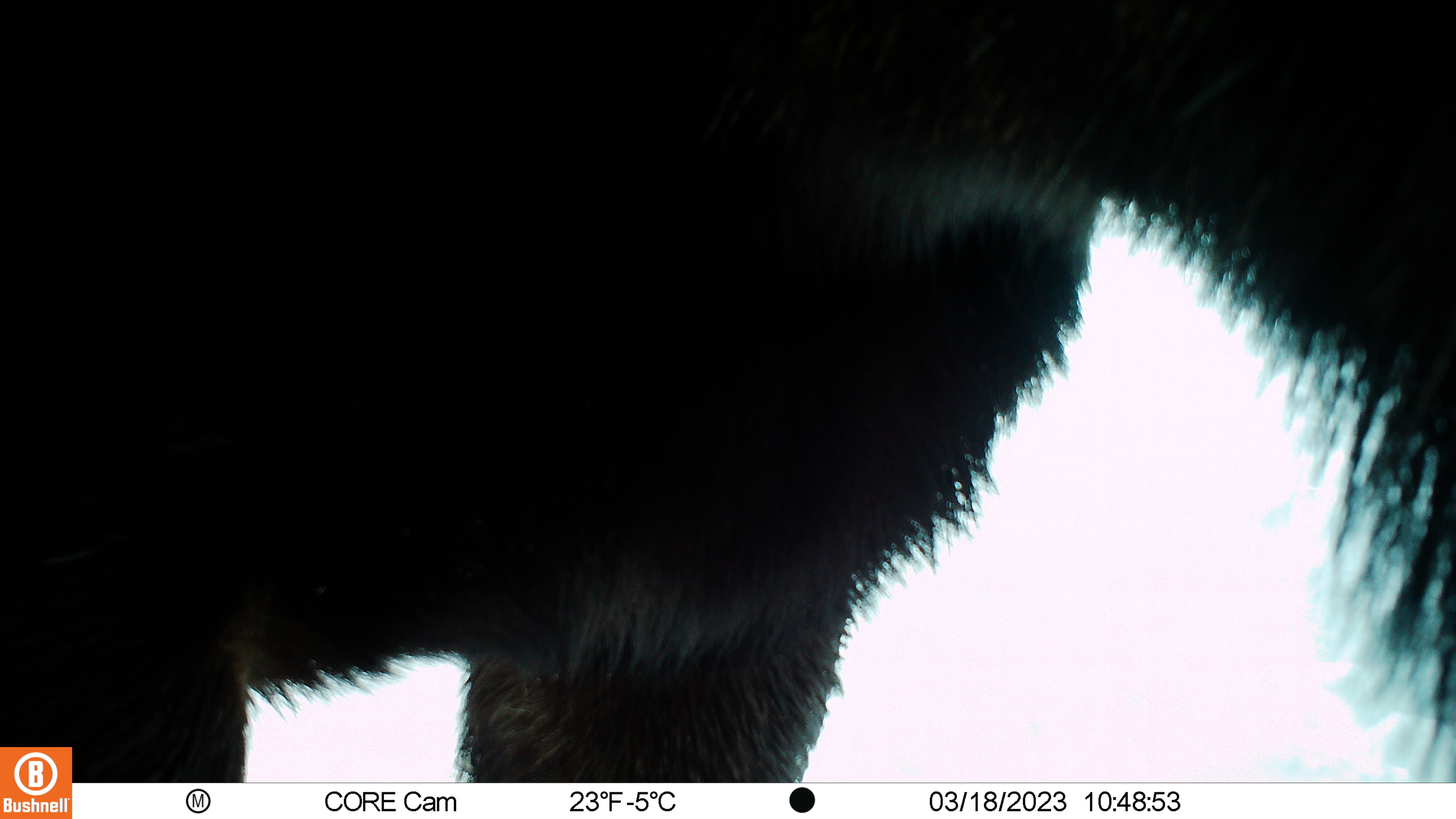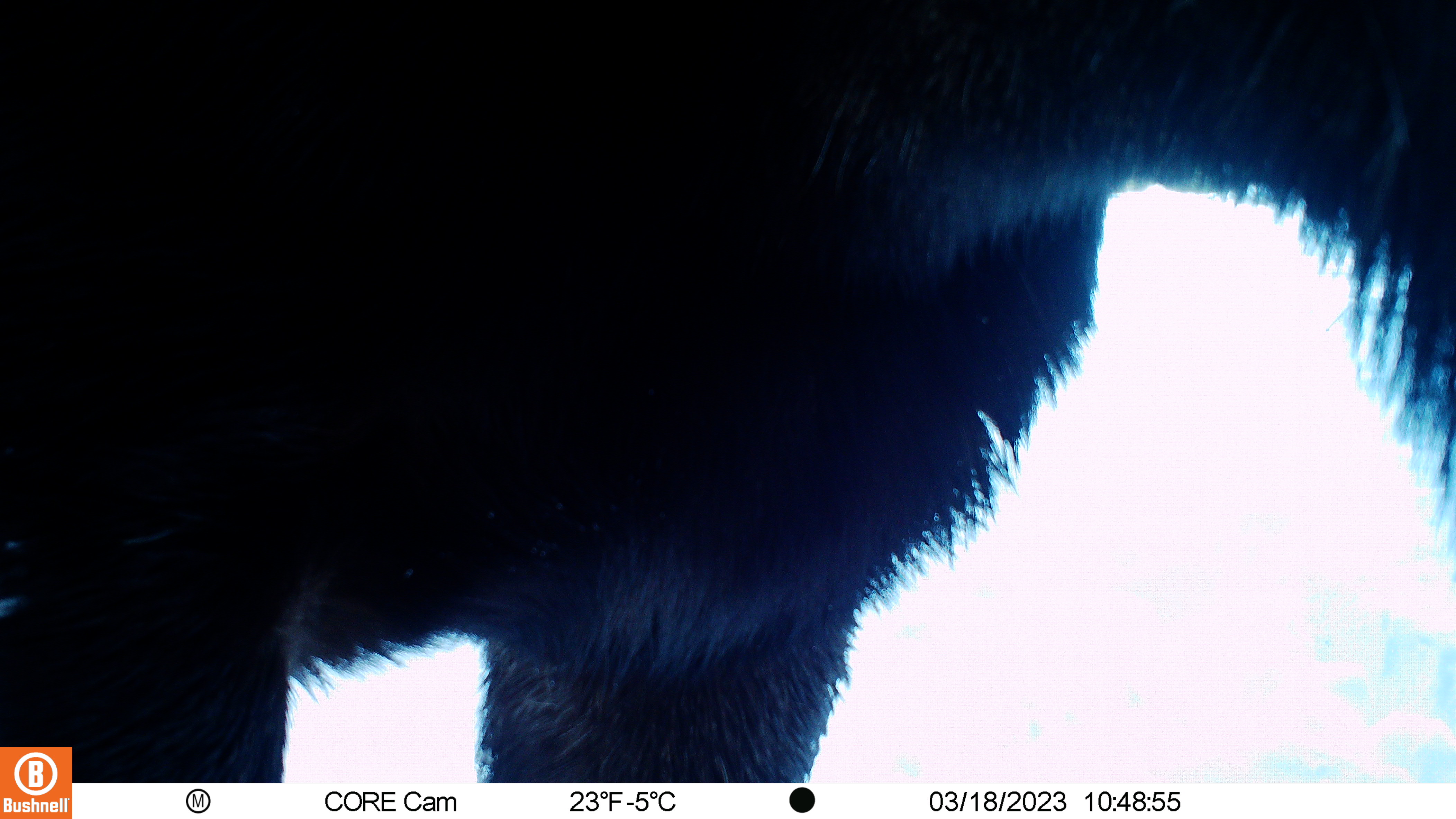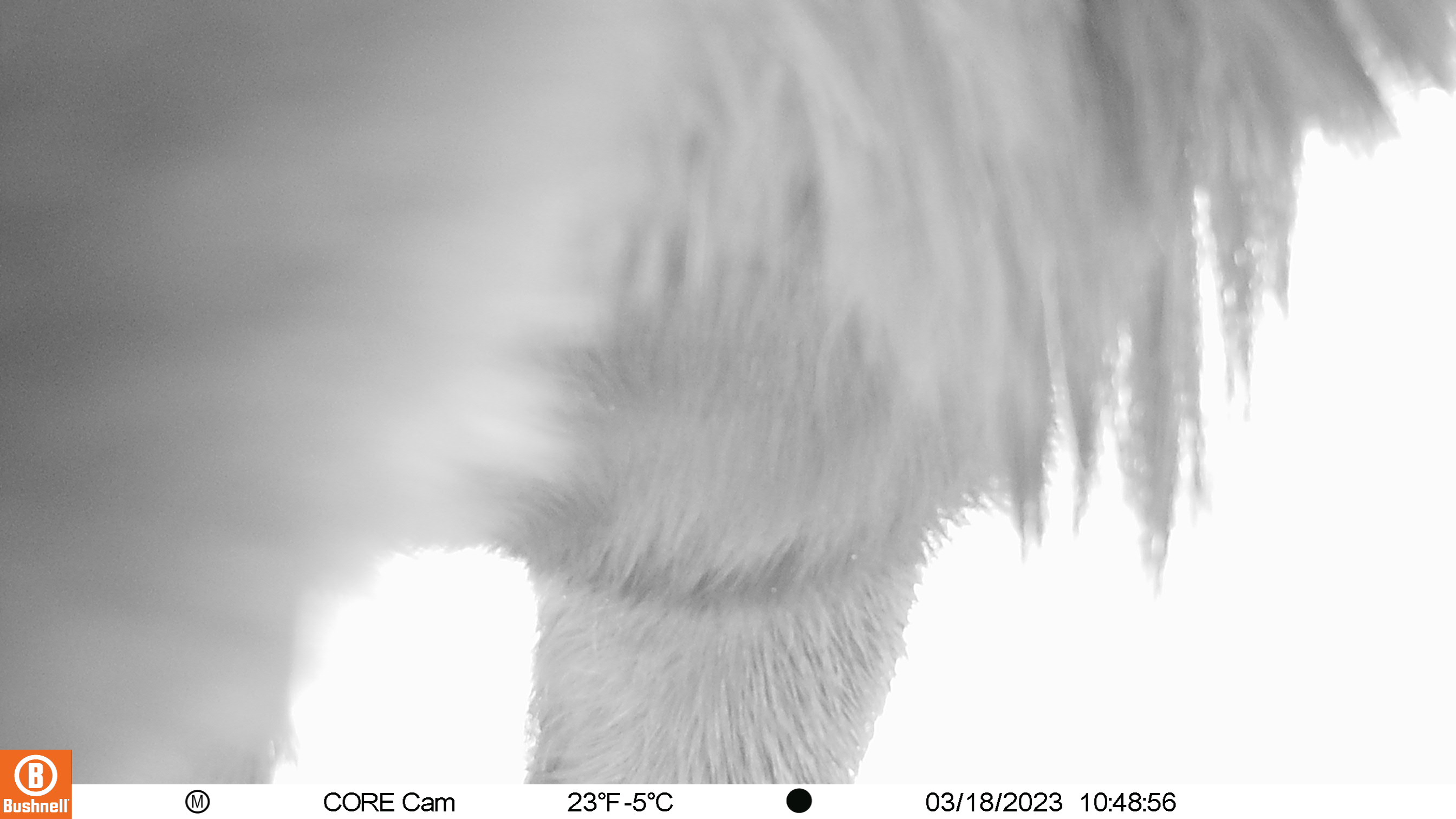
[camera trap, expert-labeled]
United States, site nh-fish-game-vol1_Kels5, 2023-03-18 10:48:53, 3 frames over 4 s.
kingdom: Animalia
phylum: Chordata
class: Mammalia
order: Artiodactyla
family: Cervidae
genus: Alces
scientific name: Alces alces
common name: moose